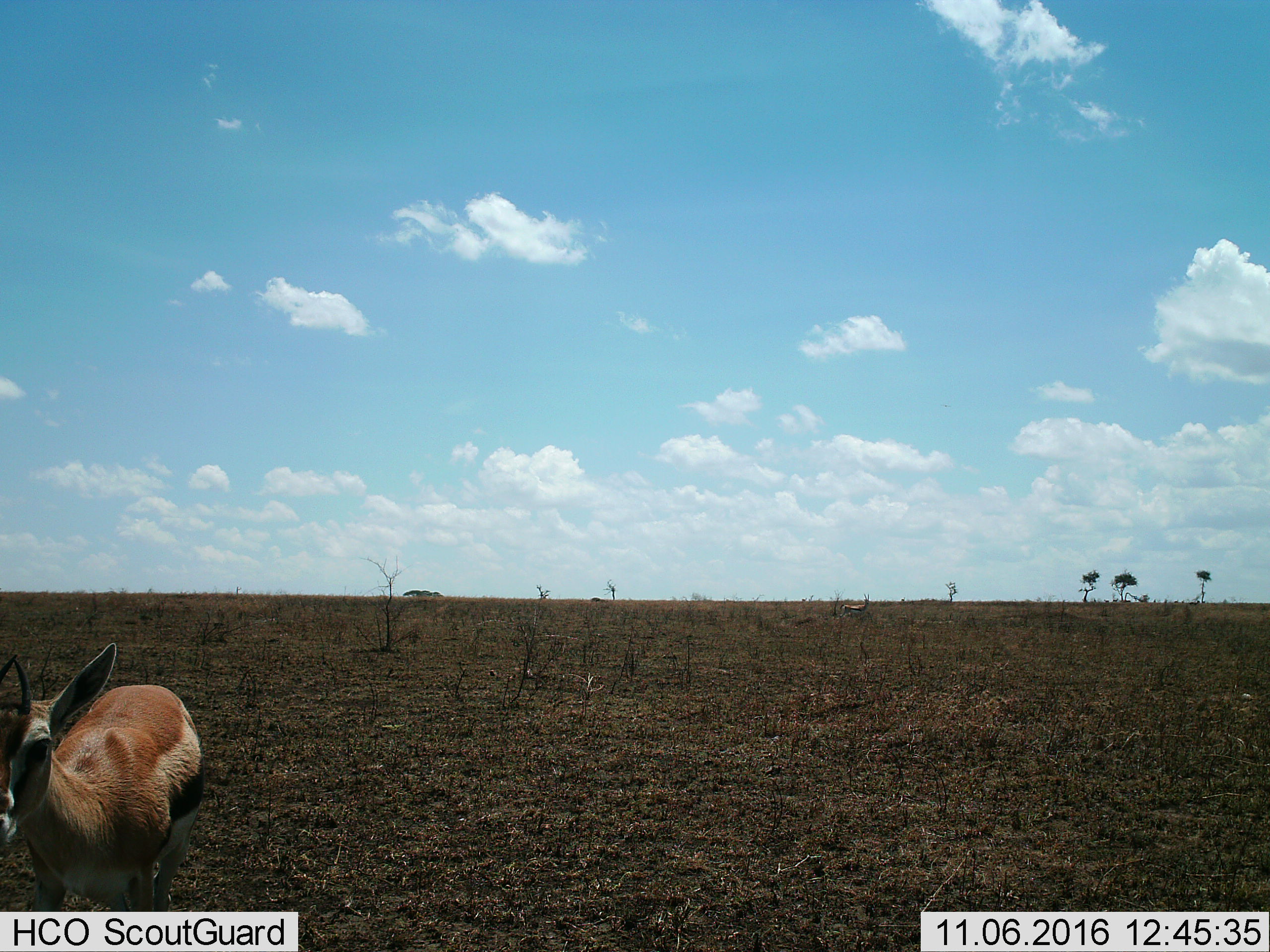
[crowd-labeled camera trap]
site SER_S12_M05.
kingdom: Animalia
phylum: Chordata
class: Mammalia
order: Artiodactyla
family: Bovidae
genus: Eudorcas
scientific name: Eudorcas thomsonii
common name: thomson's gazelle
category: gazellethomsons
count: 1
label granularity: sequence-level